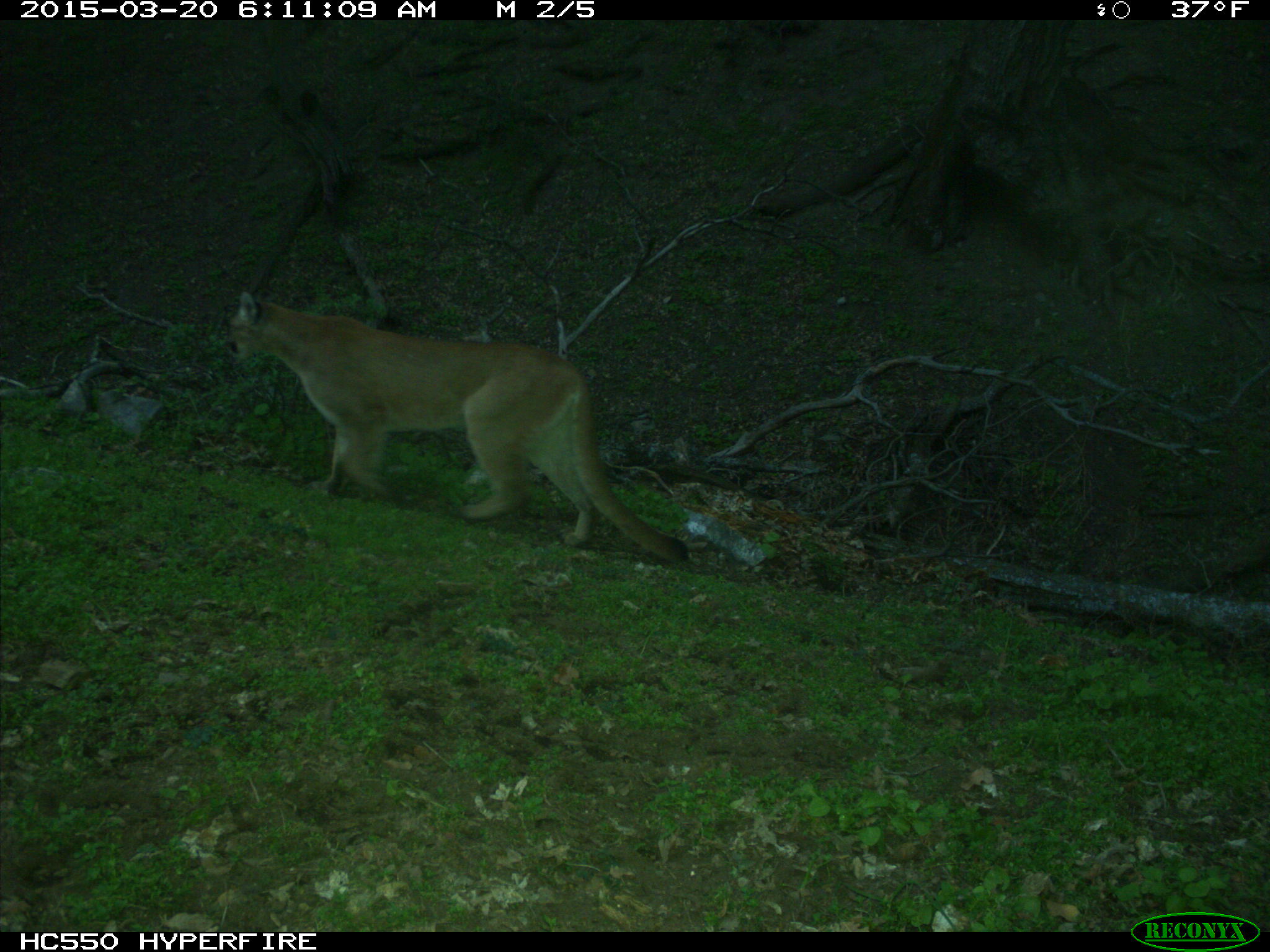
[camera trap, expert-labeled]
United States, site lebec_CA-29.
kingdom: Animalia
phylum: Chordata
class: Mammalia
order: Carnivora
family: Felidae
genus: Puma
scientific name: Puma concolor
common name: mountain lion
Puma concolor (mountain lion).